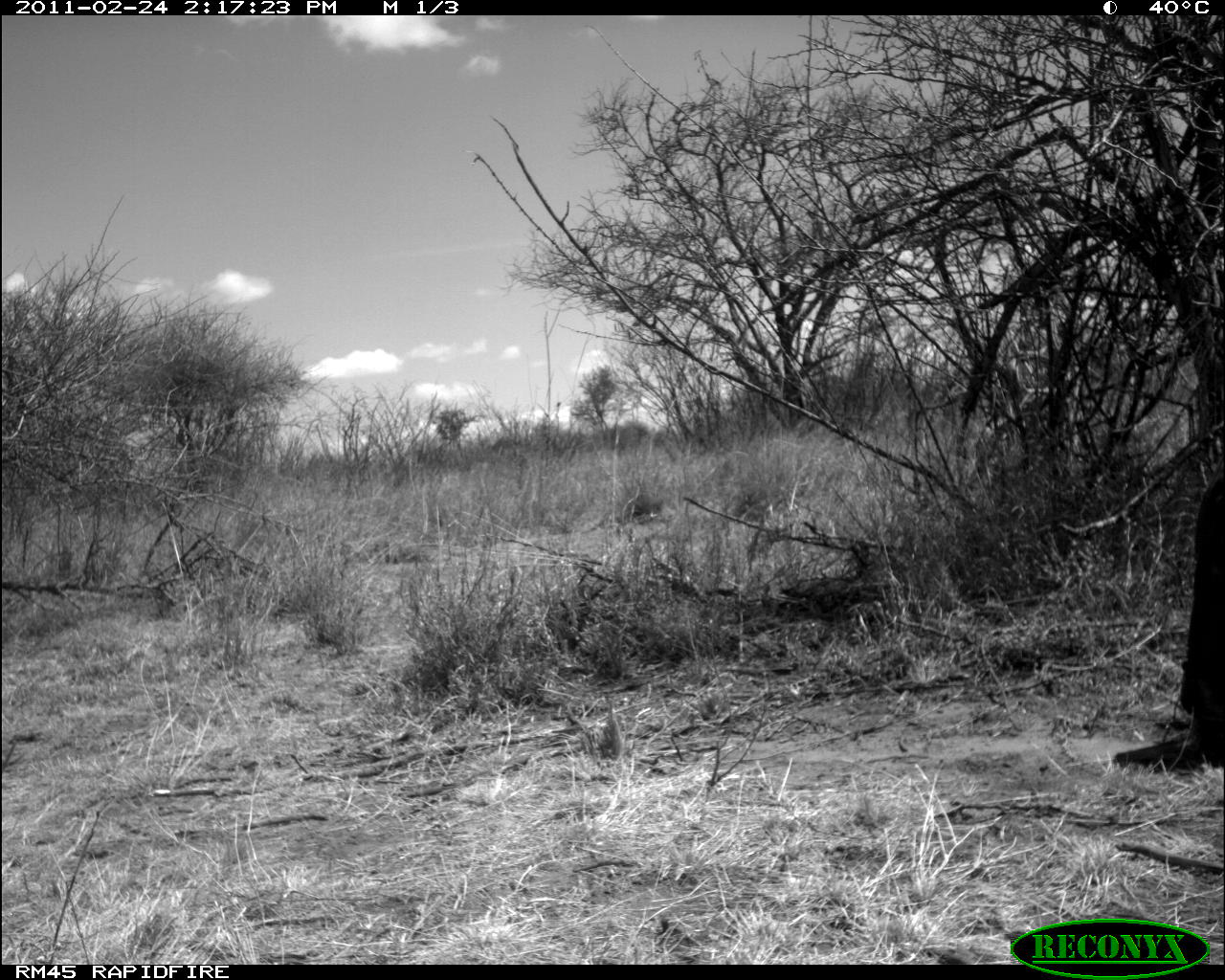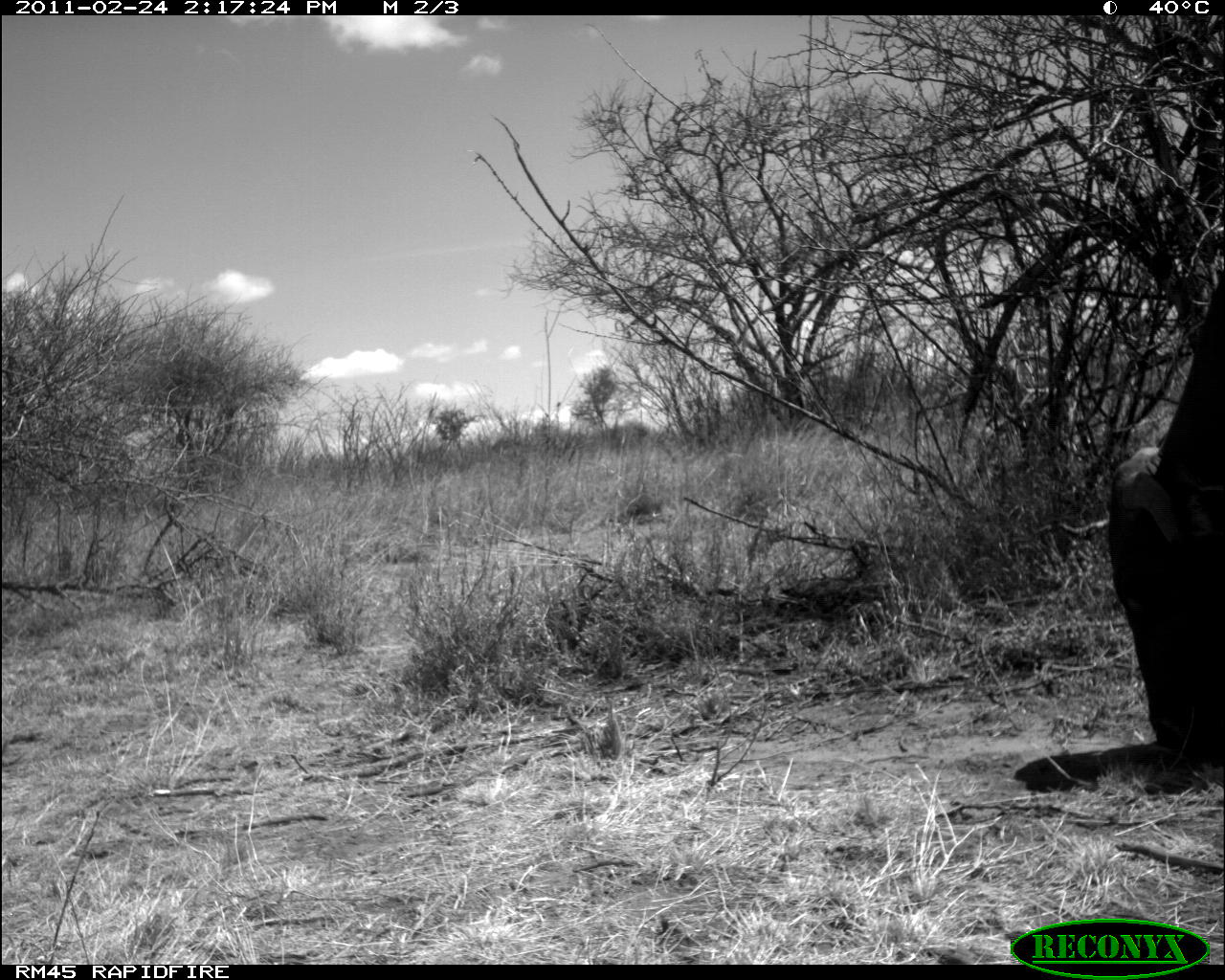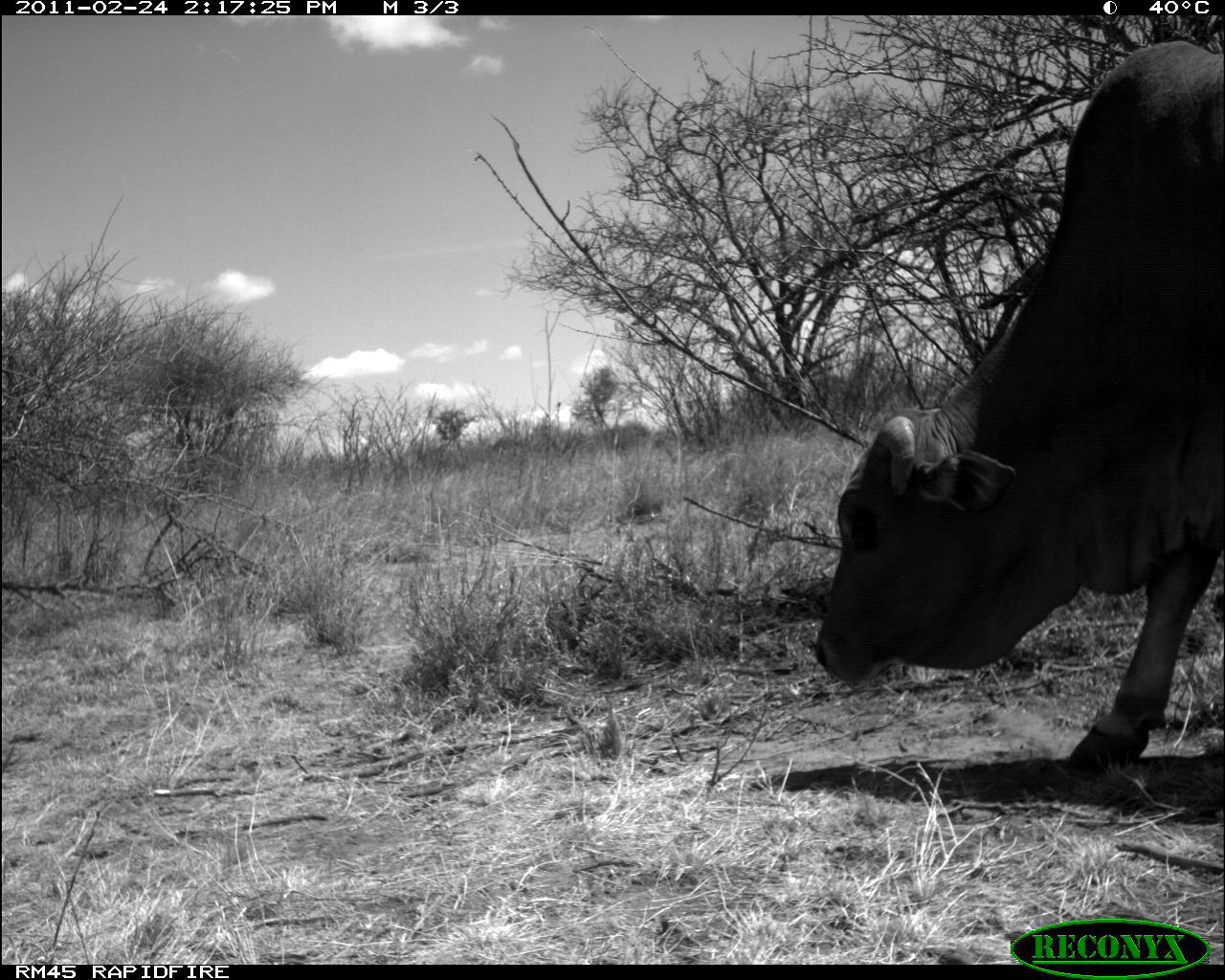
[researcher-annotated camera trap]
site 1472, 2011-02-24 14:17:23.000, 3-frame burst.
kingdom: Animalia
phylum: Chordata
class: Mammalia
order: Artiodactyla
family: Bovidae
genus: Bos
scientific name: Bos taurus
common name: domestic cattle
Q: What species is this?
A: Bos taurus (domestic cattle).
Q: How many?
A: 1.